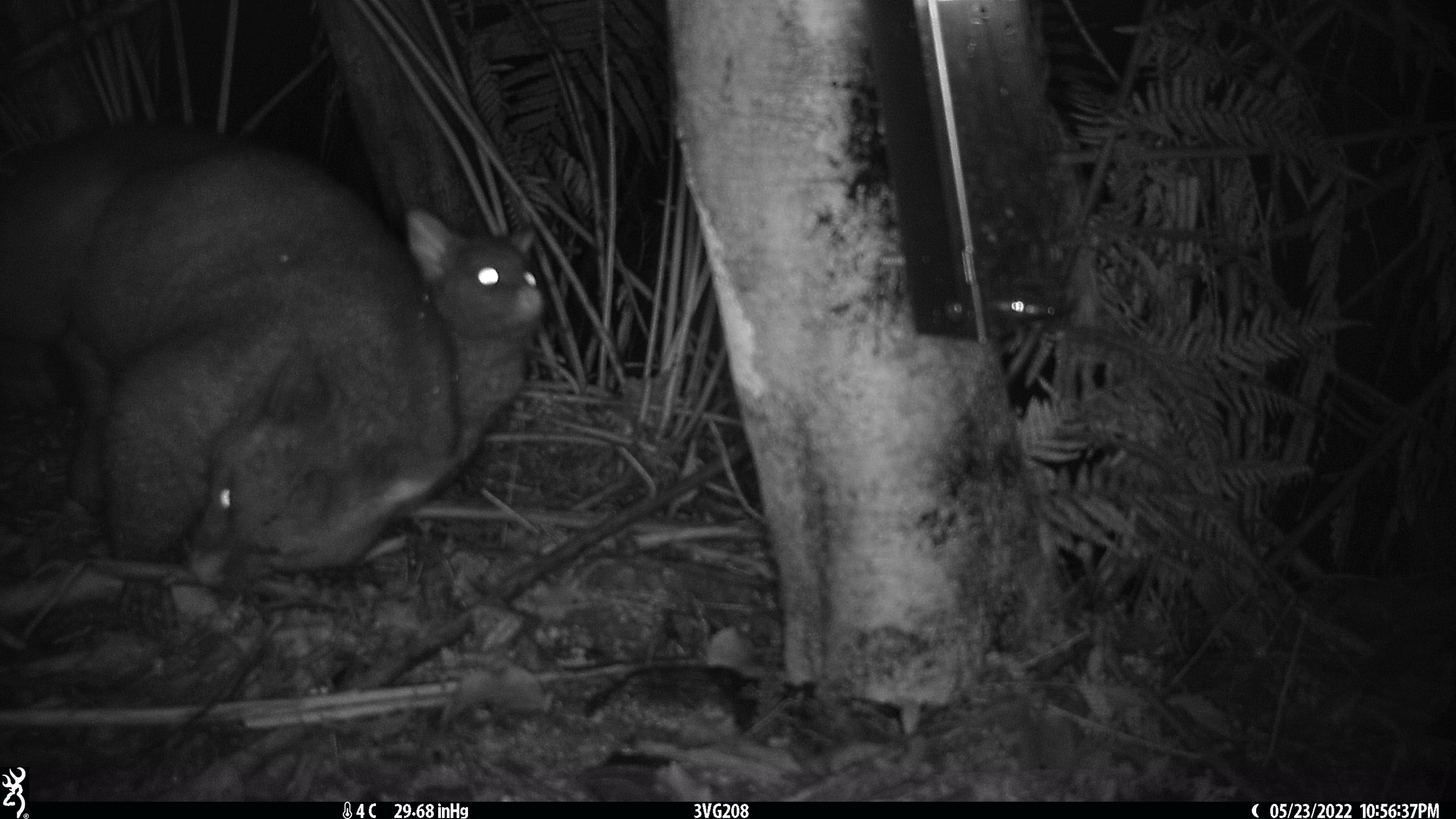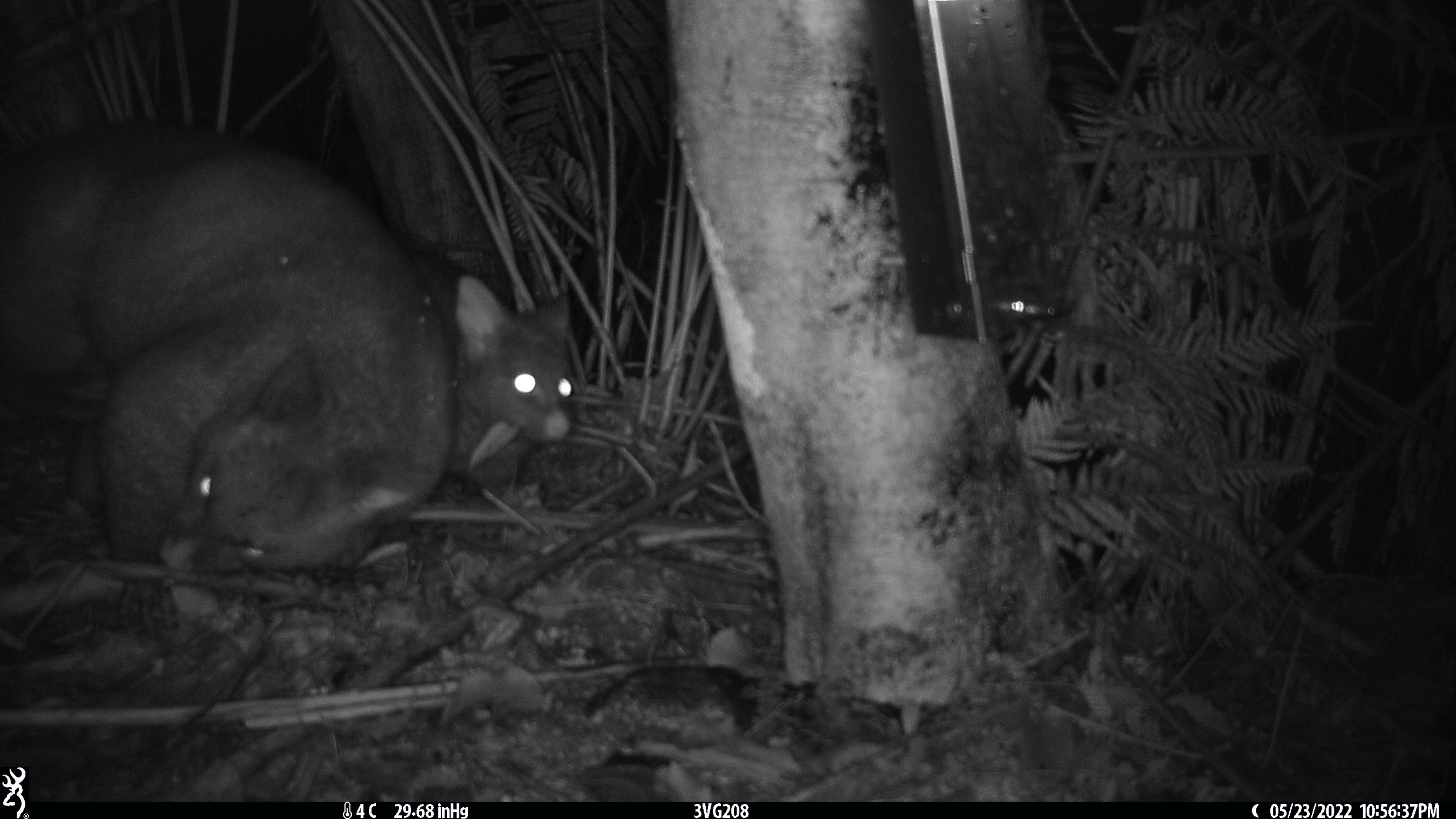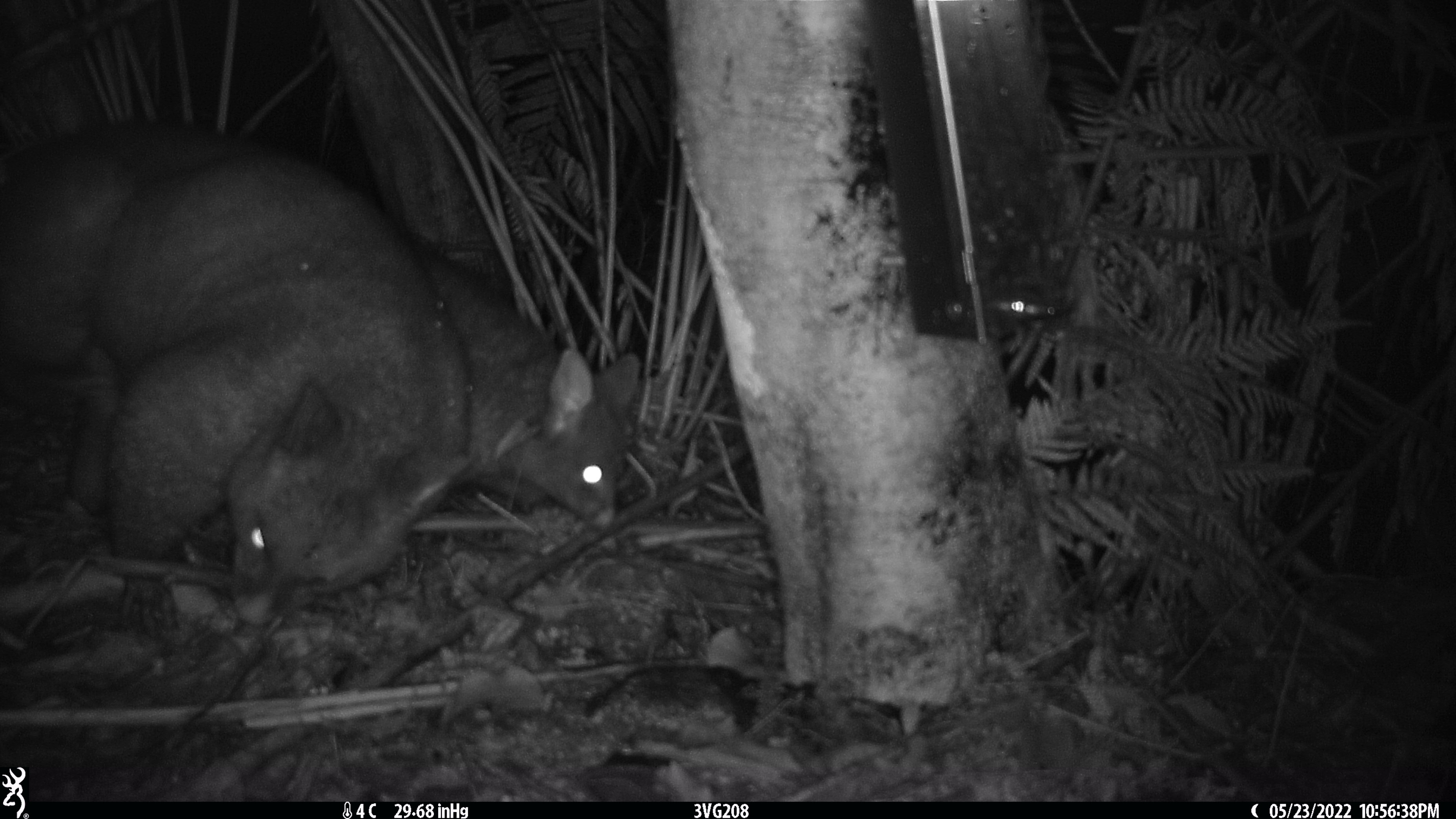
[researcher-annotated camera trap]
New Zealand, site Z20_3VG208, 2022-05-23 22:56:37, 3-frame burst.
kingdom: Animalia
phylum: Chordata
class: Mammalia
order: Diprotodontia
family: Phalangeridae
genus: Trichosurus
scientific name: Trichosurus vulpecula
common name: common brushtail possum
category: possum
Possum (common brushtail possum) (Trichosurus vulpecula).